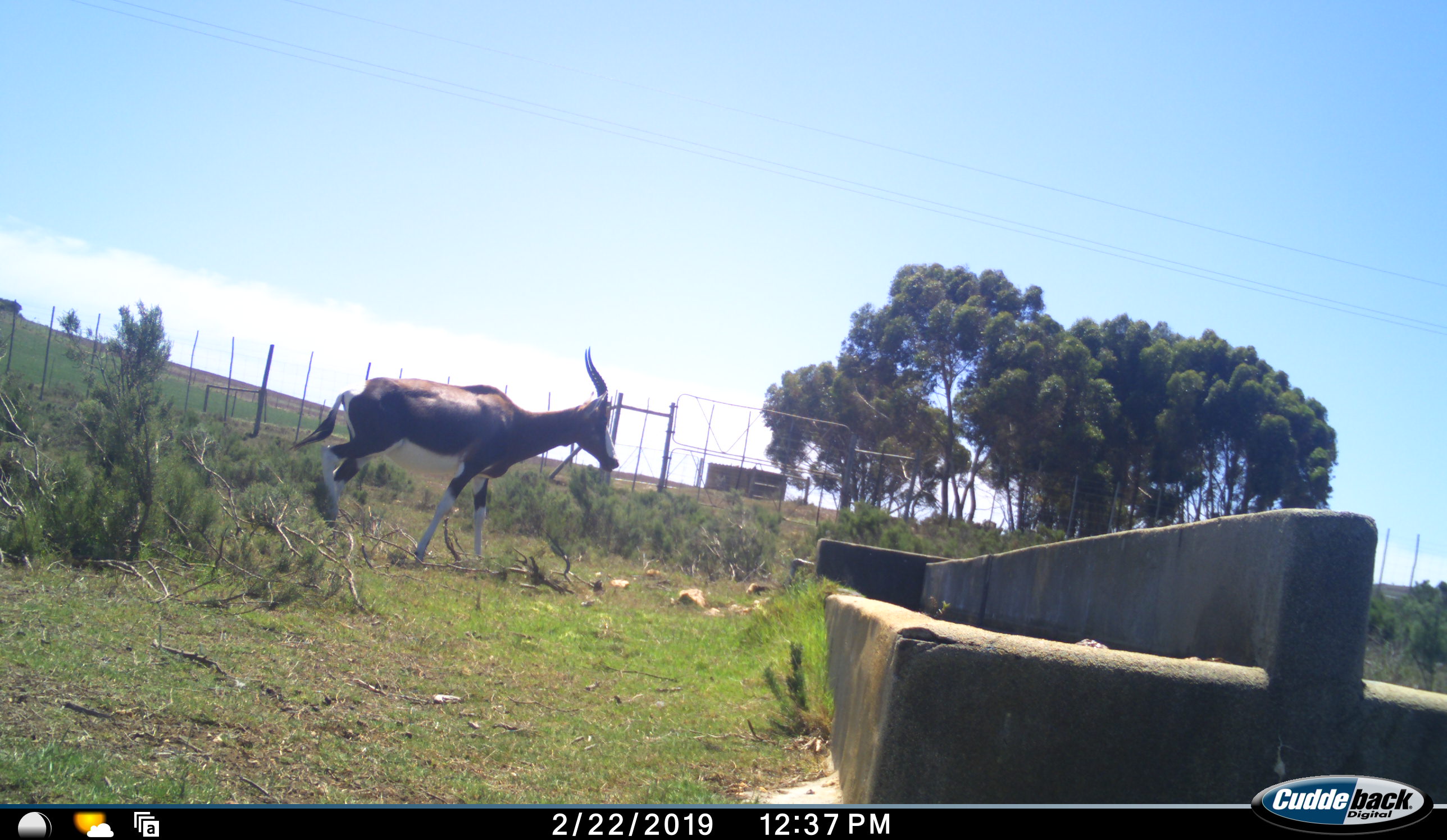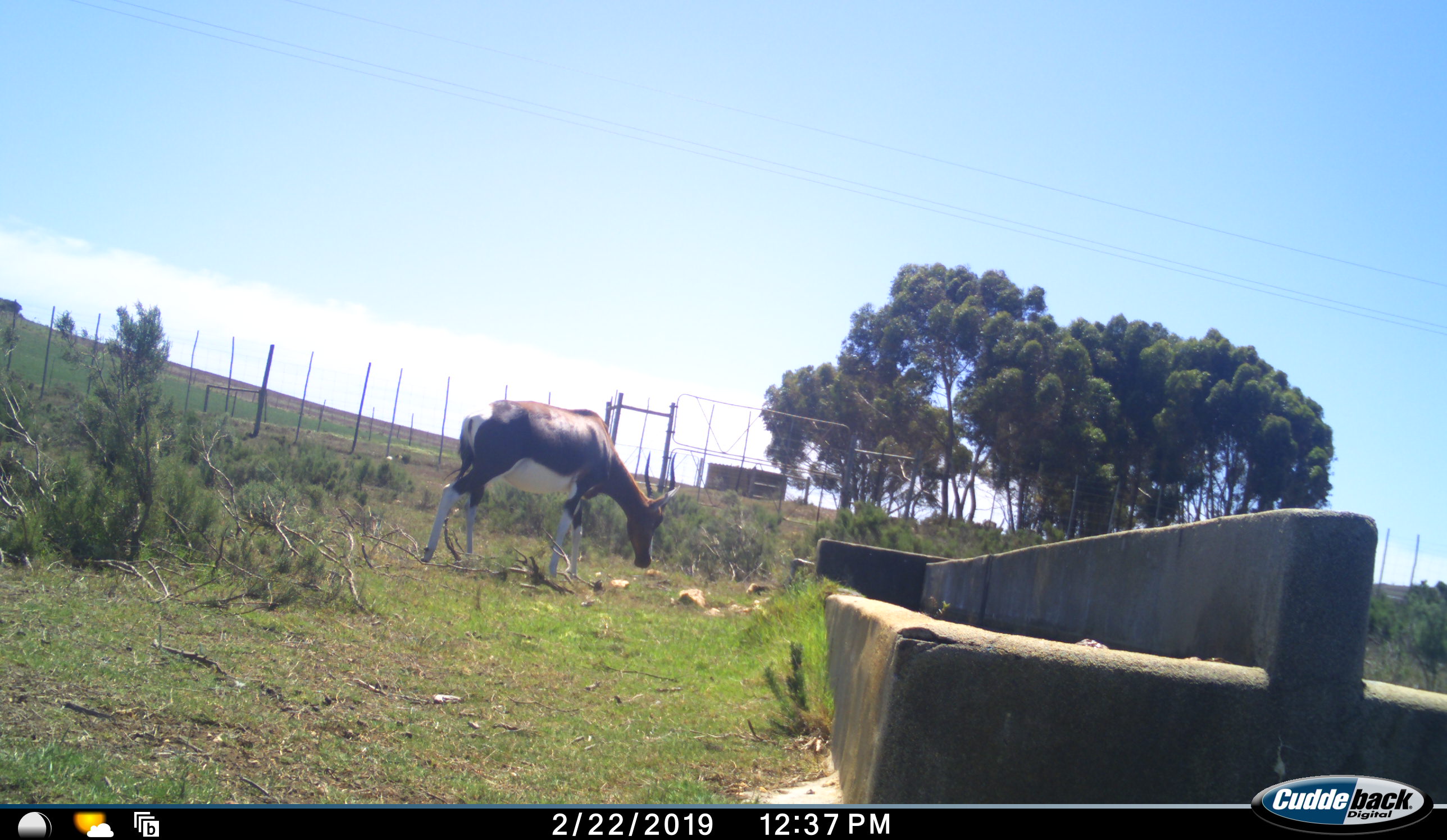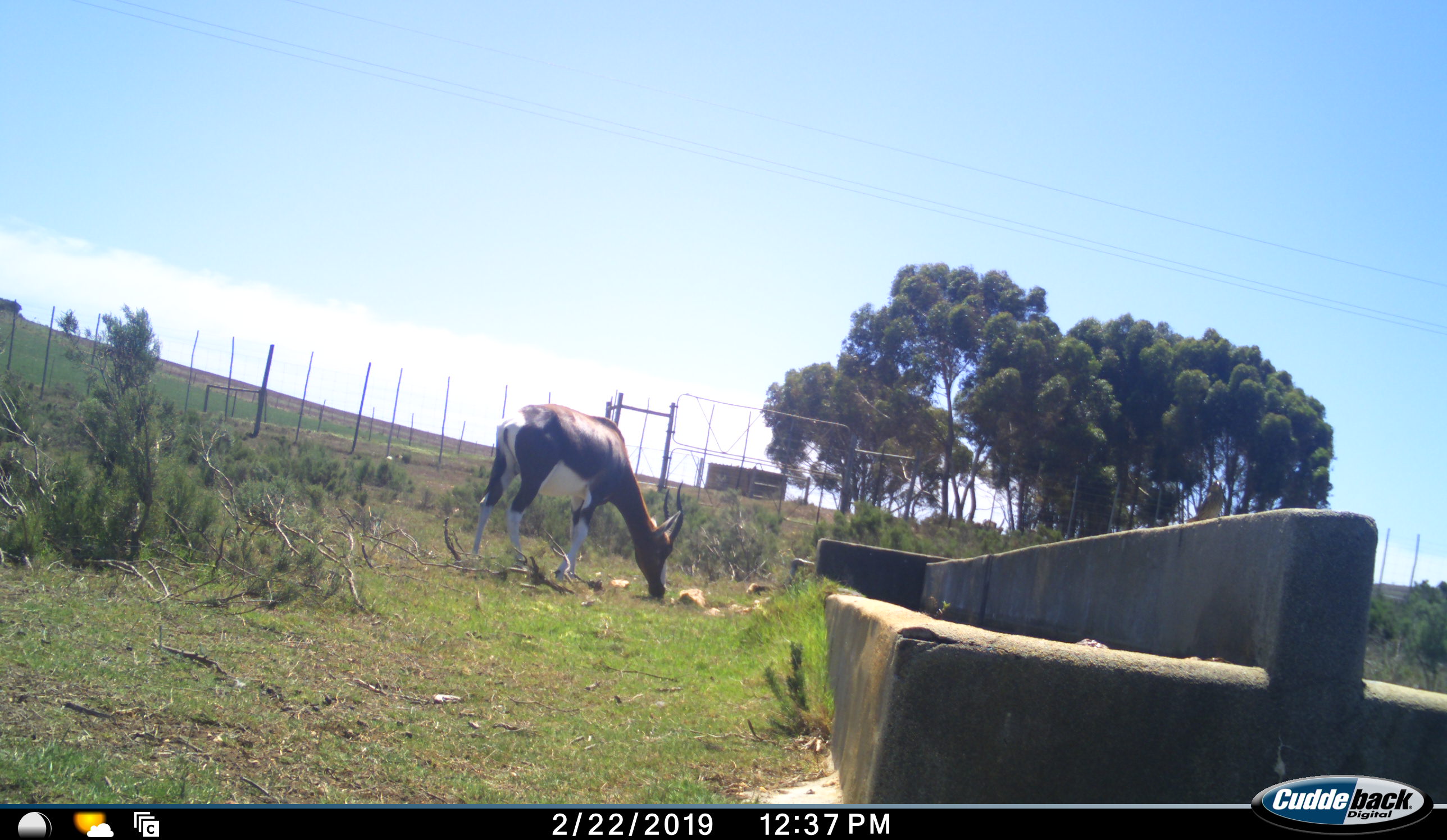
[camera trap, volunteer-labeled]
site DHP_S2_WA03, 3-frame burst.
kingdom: Animalia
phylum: Chordata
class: Mammalia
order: Artiodactyla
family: Bovidae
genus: Damaliscus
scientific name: Damaliscus pygargus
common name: bontebok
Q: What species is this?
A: Bontebok (Damaliscus pygargus).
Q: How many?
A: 1.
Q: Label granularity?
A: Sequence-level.